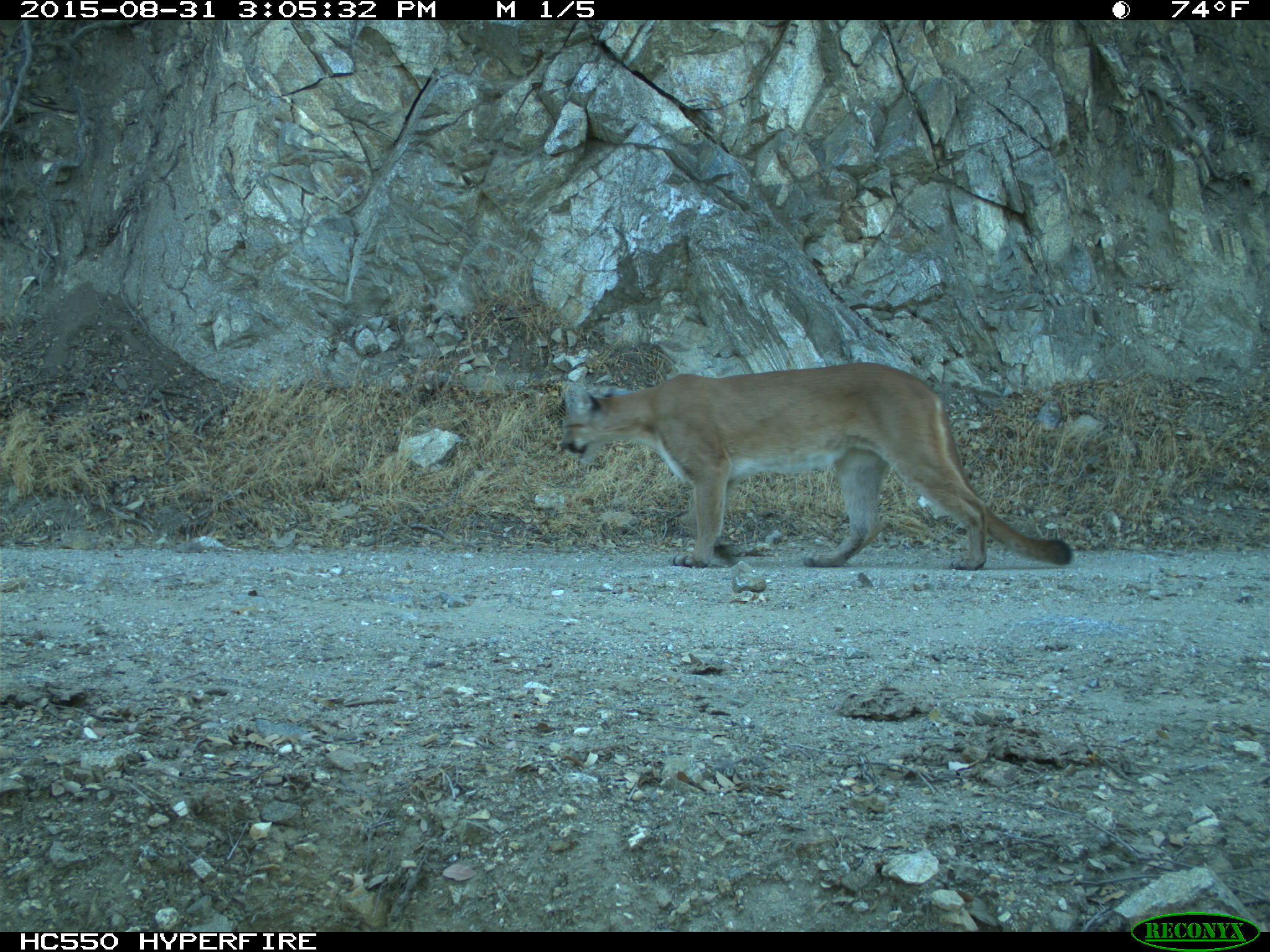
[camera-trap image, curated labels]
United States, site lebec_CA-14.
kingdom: Animalia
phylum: Chordata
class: Mammalia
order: Carnivora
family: Felidae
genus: Puma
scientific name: Puma concolor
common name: mountain lion